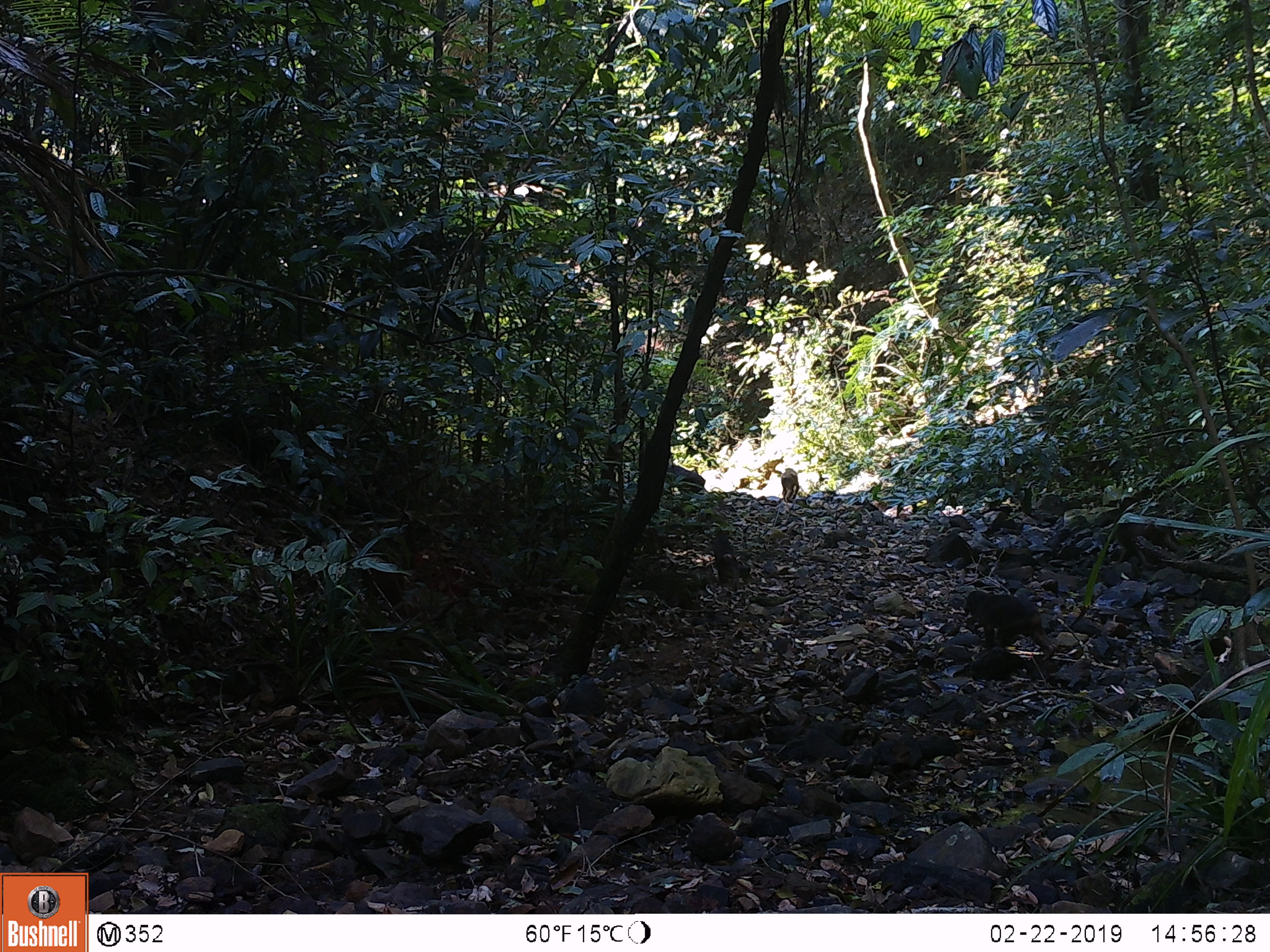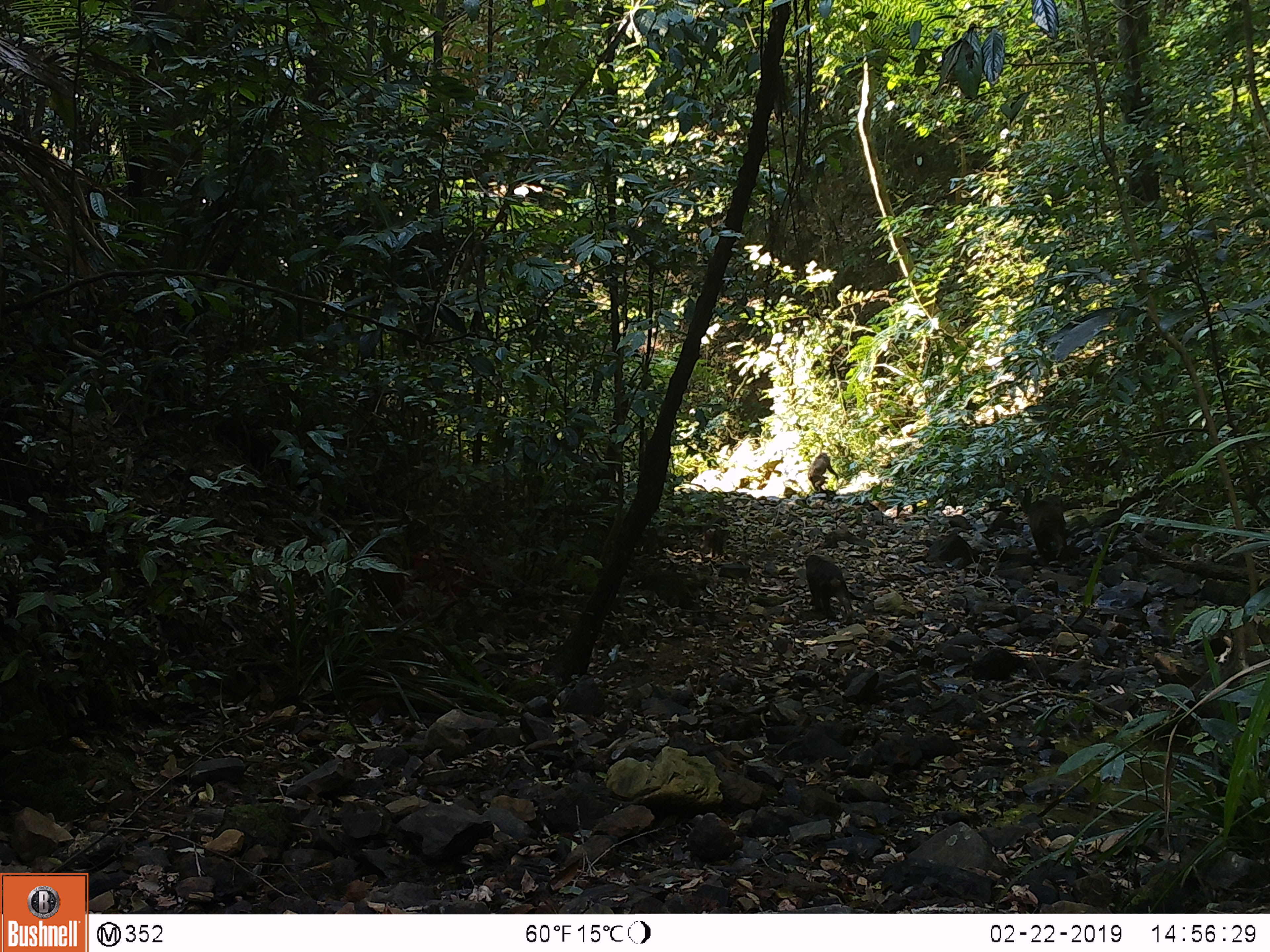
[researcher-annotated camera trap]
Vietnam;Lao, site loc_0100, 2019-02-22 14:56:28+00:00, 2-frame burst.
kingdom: Animalia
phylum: Chordata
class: Mammalia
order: Primates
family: Cercopithecidae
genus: Macaca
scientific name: Macaca arctoides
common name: stump-tailed macaque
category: stump tailed macaque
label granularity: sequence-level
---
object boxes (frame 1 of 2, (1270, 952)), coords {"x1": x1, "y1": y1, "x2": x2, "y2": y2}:
stump tailed macaque: {"x1": 967, "y1": 590, "x2": 1057, "y2": 661}; {"x1": 712, "y1": 530, "x2": 739, "y2": 591}; {"x1": 780, "y1": 468, "x2": 799, "y2": 502}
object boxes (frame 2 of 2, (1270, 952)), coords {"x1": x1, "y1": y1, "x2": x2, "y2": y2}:
stump tailed macaque: {"x1": 805, "y1": 554, "x2": 854, "y2": 625}; {"x1": 1026, "y1": 499, "x2": 1068, "y2": 560}; {"x1": 809, "y1": 453, "x2": 839, "y2": 493}; {"x1": 705, "y1": 529, "x2": 725, "y2": 555}